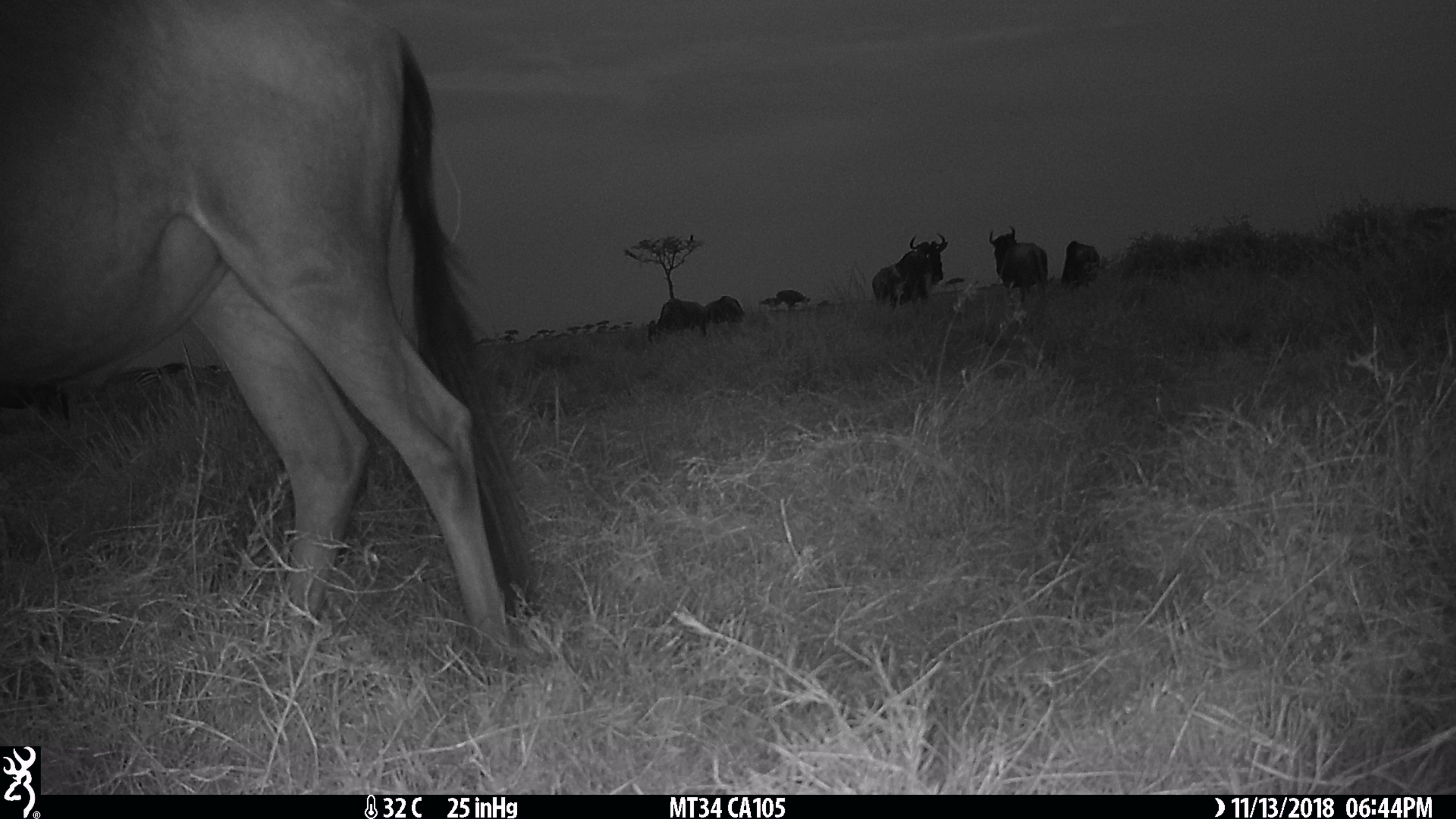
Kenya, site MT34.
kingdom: Animalia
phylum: Chordata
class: Mammalia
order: Artiodactyla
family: Bovidae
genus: Connochaetes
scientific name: Connochaetes taurinus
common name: blue wildebeest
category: wildebeest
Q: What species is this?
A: Wildebeest (blue wildebeest) (Connochaetes taurinus).